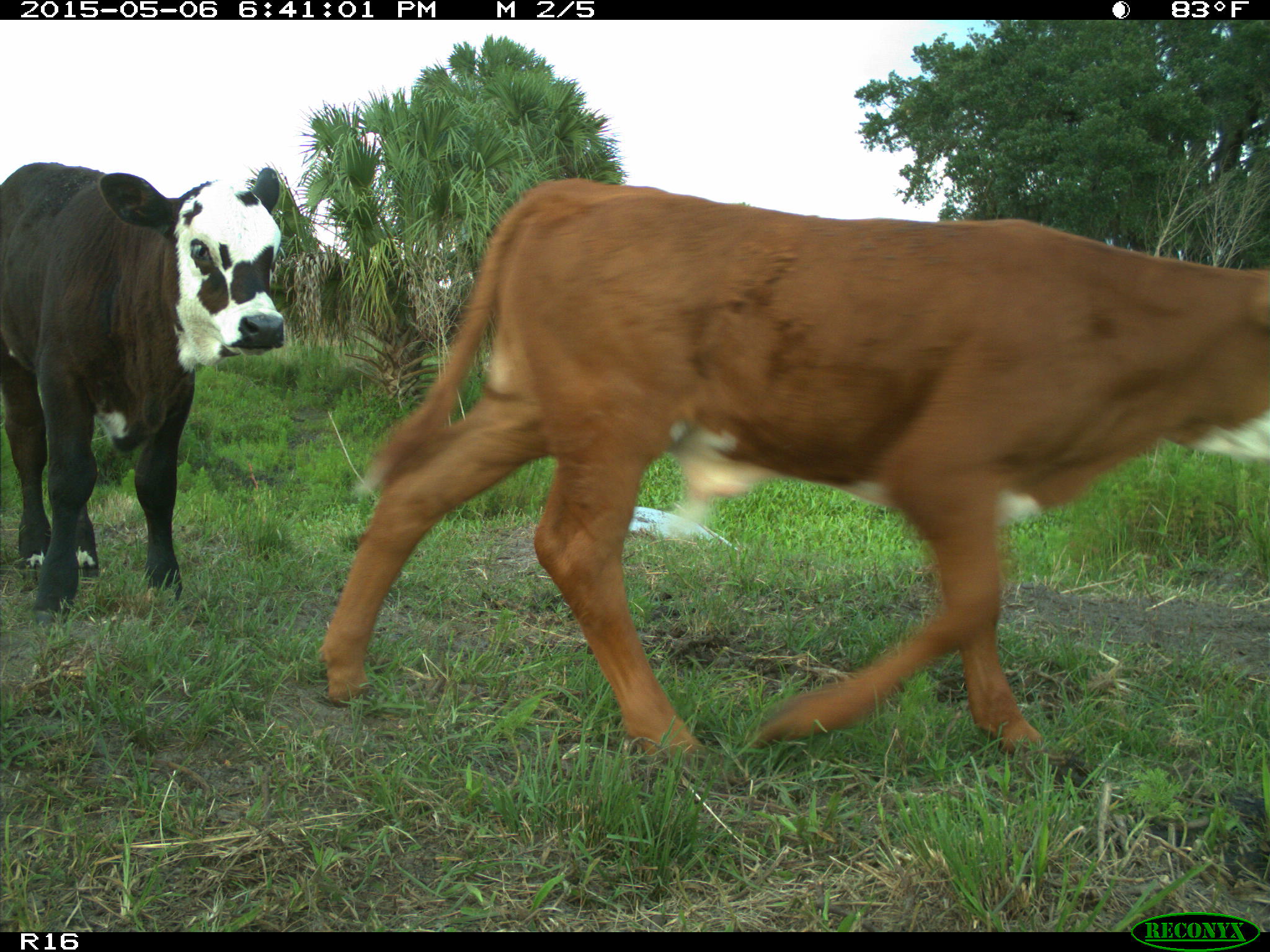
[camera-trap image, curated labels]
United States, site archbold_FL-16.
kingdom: Animalia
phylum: Chordata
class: Mammalia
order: Artiodactyla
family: Bovidae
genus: Bos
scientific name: Bos taurus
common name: domestic cow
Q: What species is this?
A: Bos taurus (domestic cow).